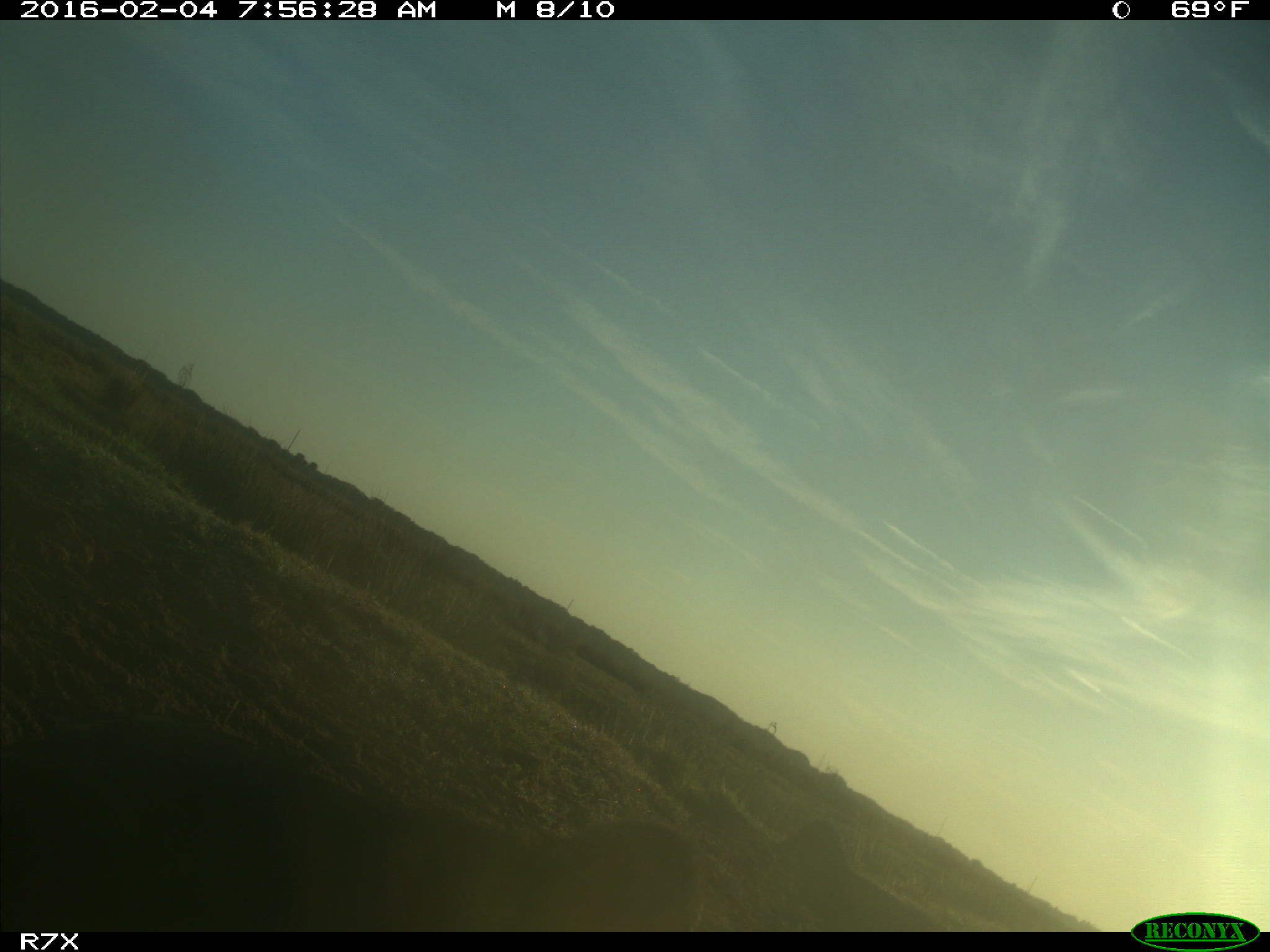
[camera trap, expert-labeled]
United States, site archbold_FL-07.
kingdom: Animalia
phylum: Chordata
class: Aves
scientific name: Aves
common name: birds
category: unidentified bird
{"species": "unidentified bird (birds) (Aves)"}